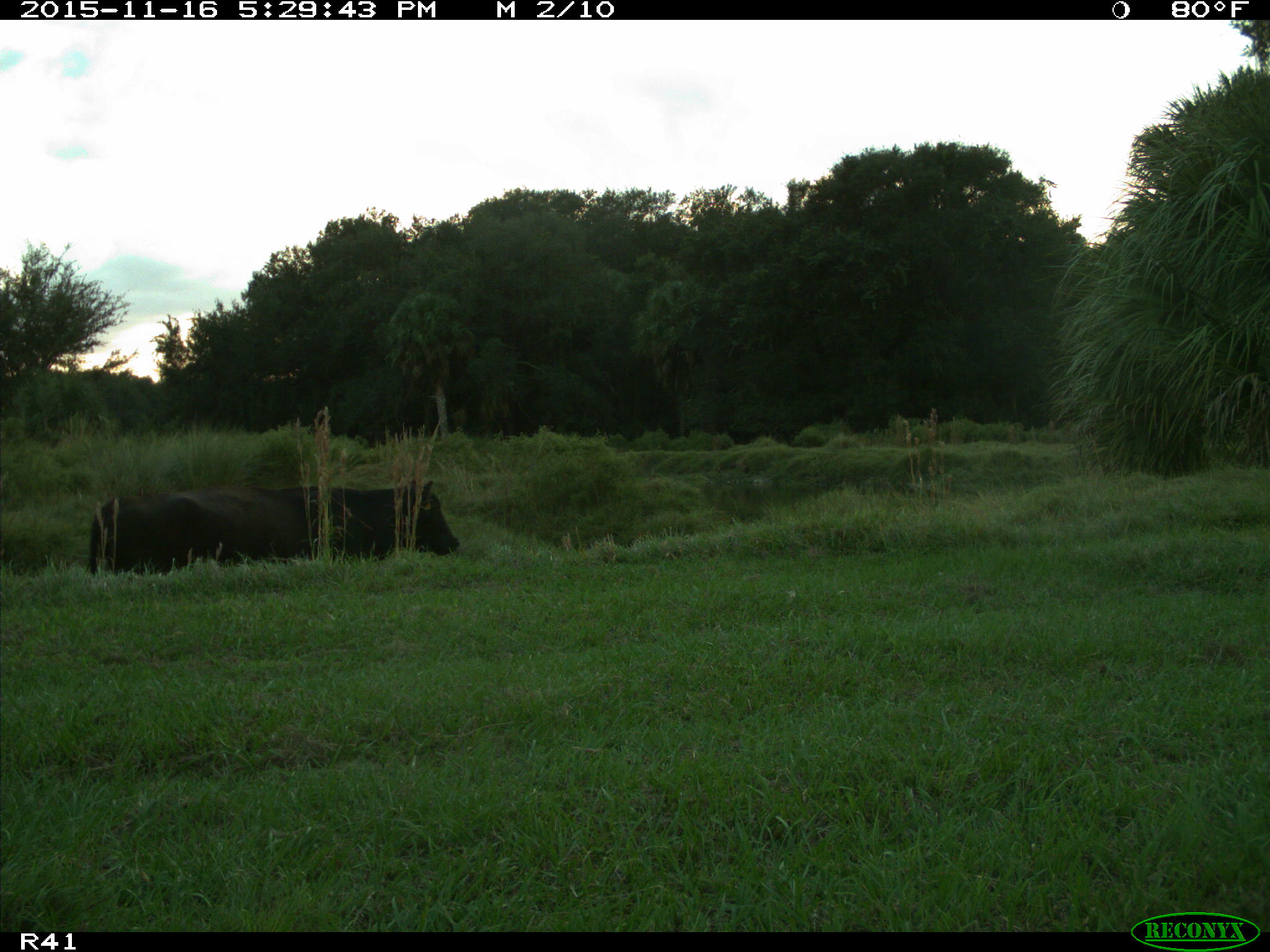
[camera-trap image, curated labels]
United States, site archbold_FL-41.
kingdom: Animalia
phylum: Chordata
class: Mammalia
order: Artiodactyla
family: Bovidae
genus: Bos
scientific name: Bos taurus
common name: domestic cow